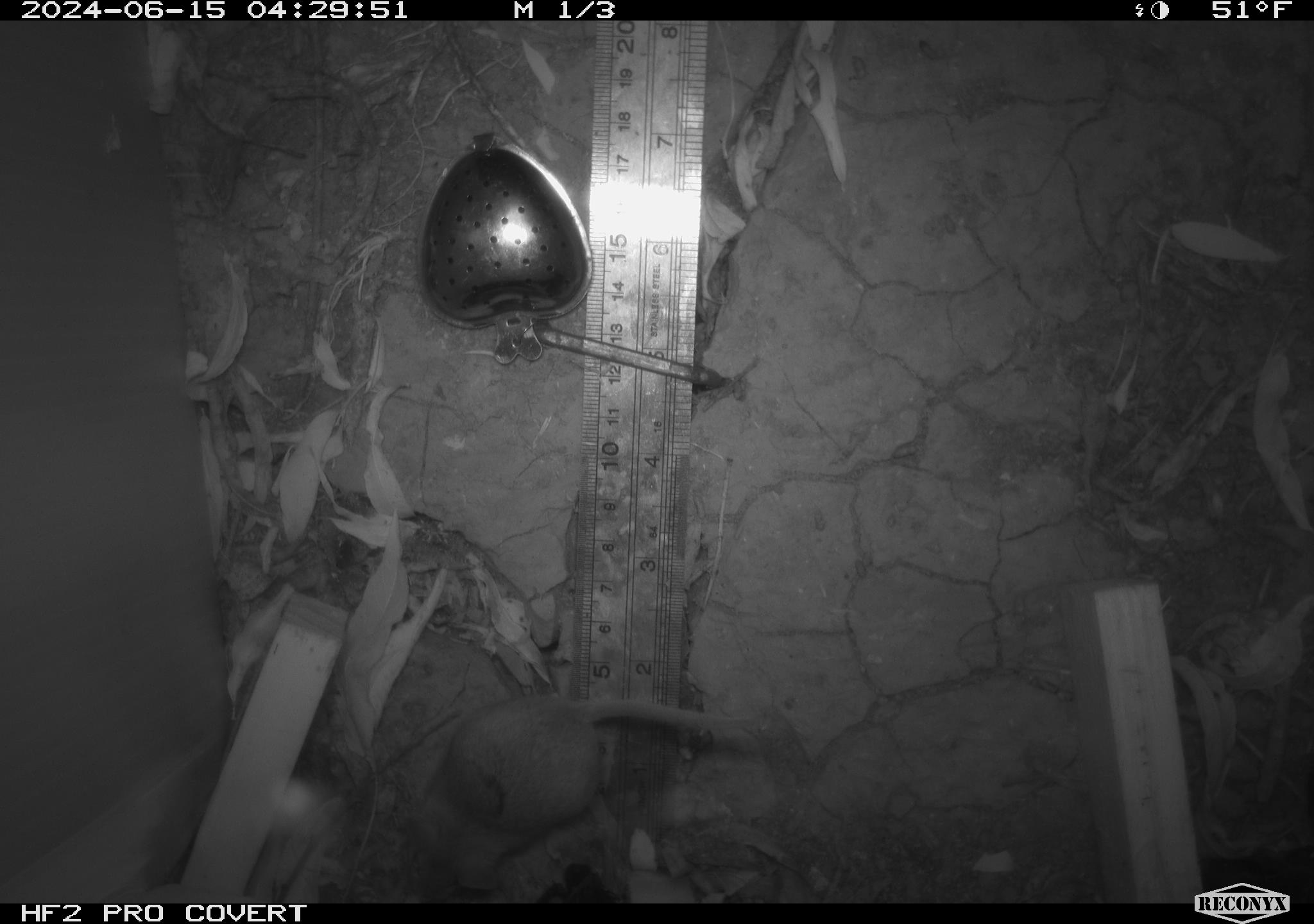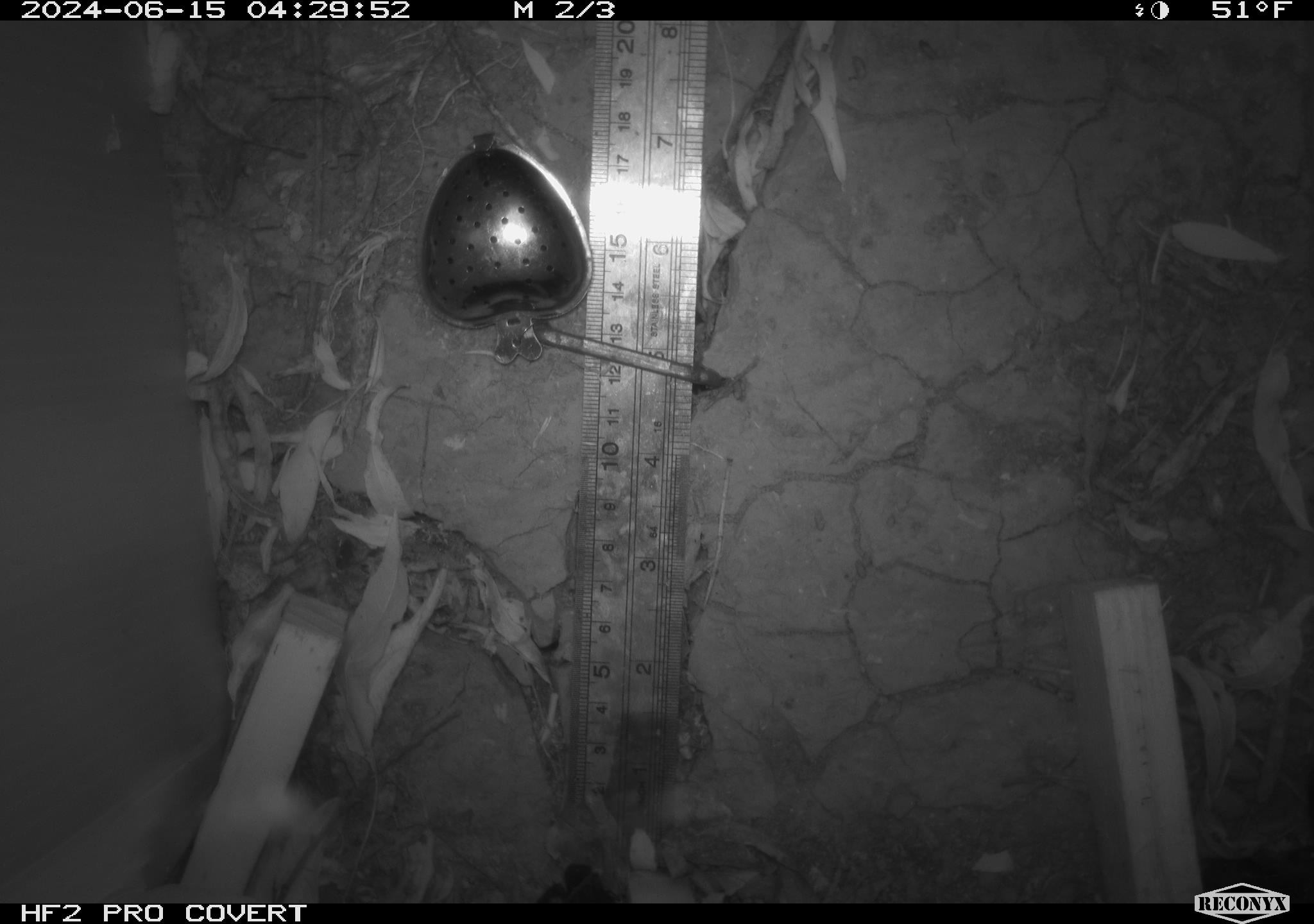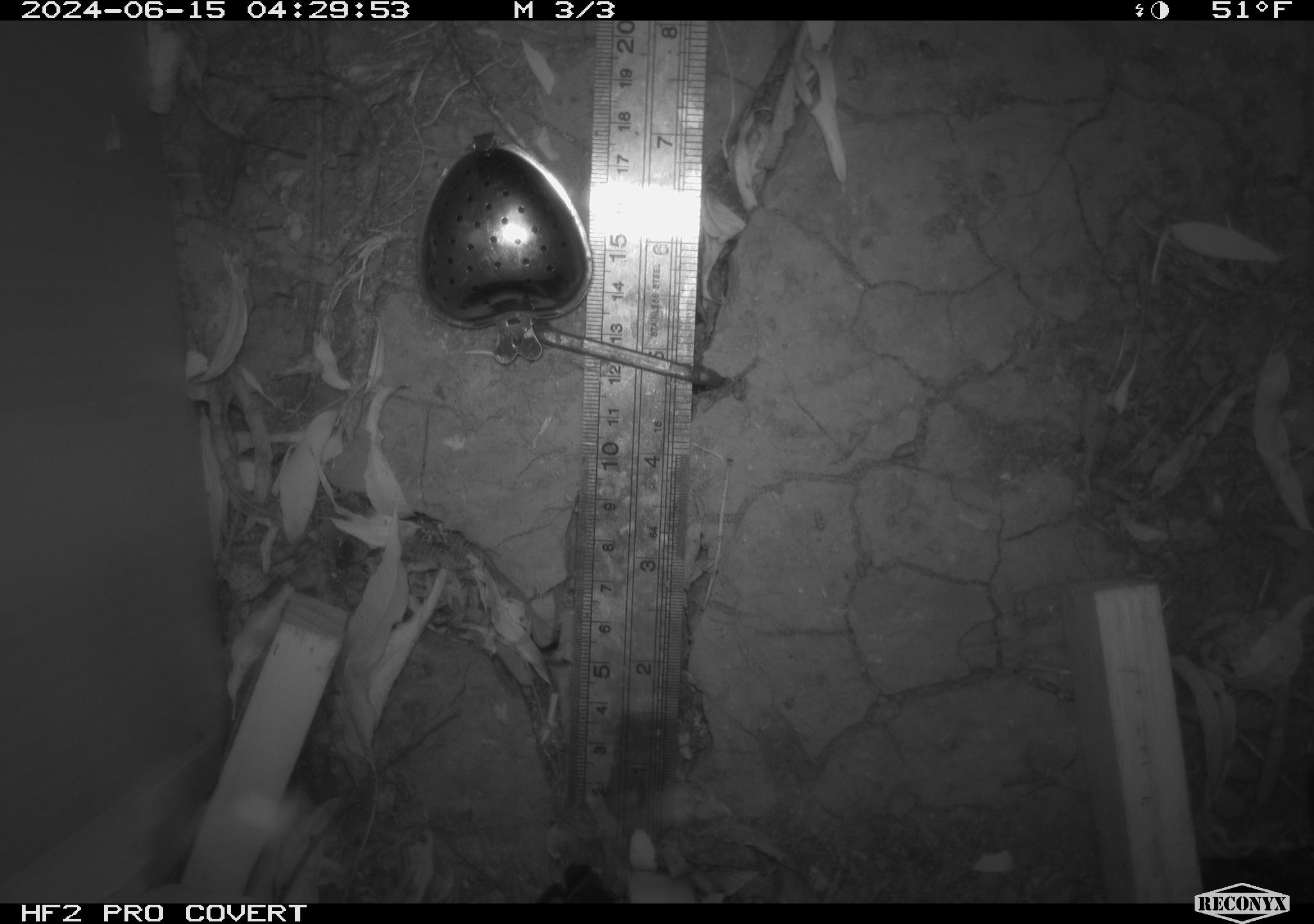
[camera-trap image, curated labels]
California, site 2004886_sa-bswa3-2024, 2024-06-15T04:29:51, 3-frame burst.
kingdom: Animalia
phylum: Chordata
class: Mammalia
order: Rodentia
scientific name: Rodentia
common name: mouse species